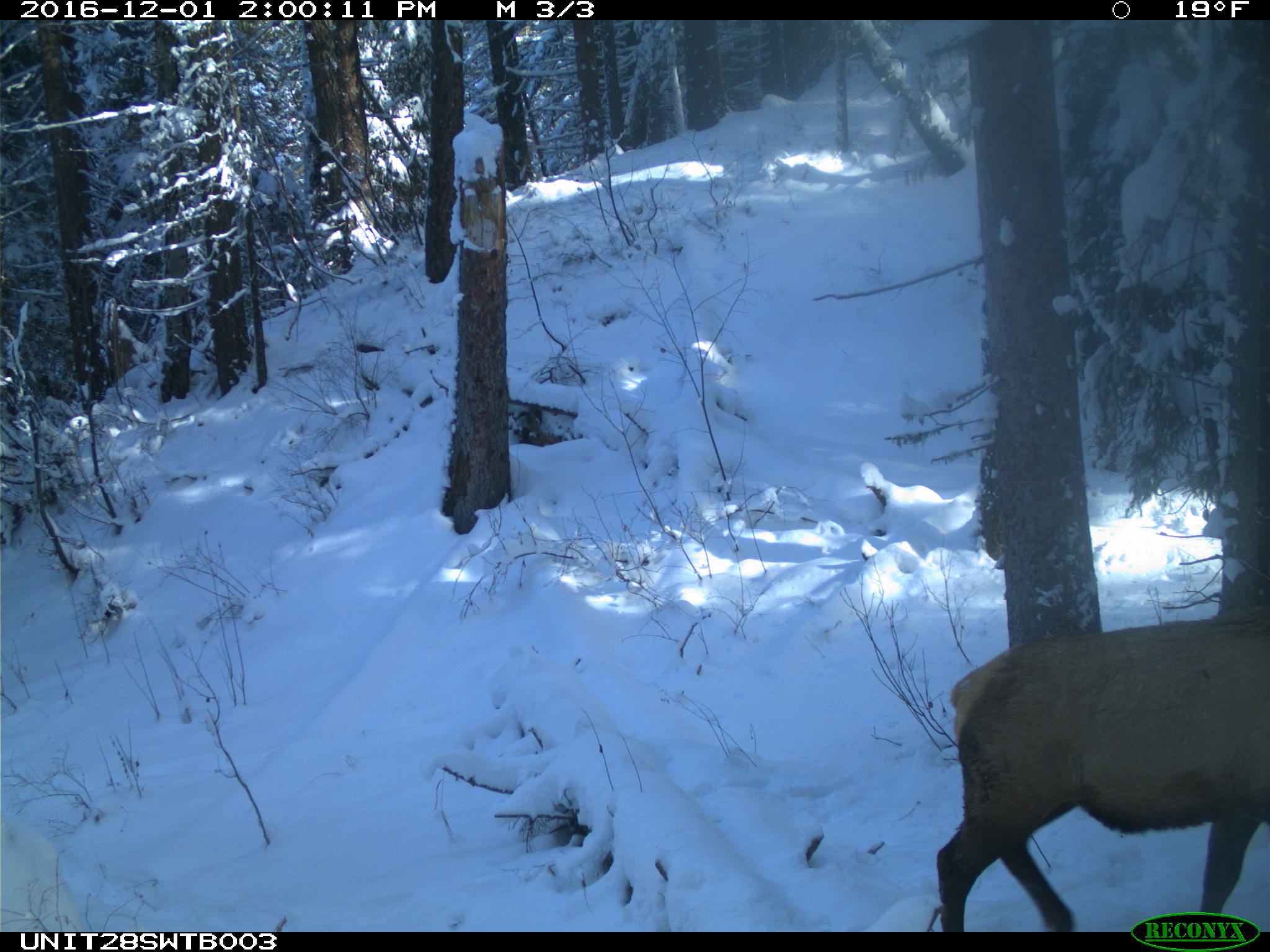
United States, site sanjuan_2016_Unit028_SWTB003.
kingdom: Animalia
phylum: Chordata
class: Mammalia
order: Artiodactyla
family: Cervidae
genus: Cervus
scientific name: Cervus elaphus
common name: red deer